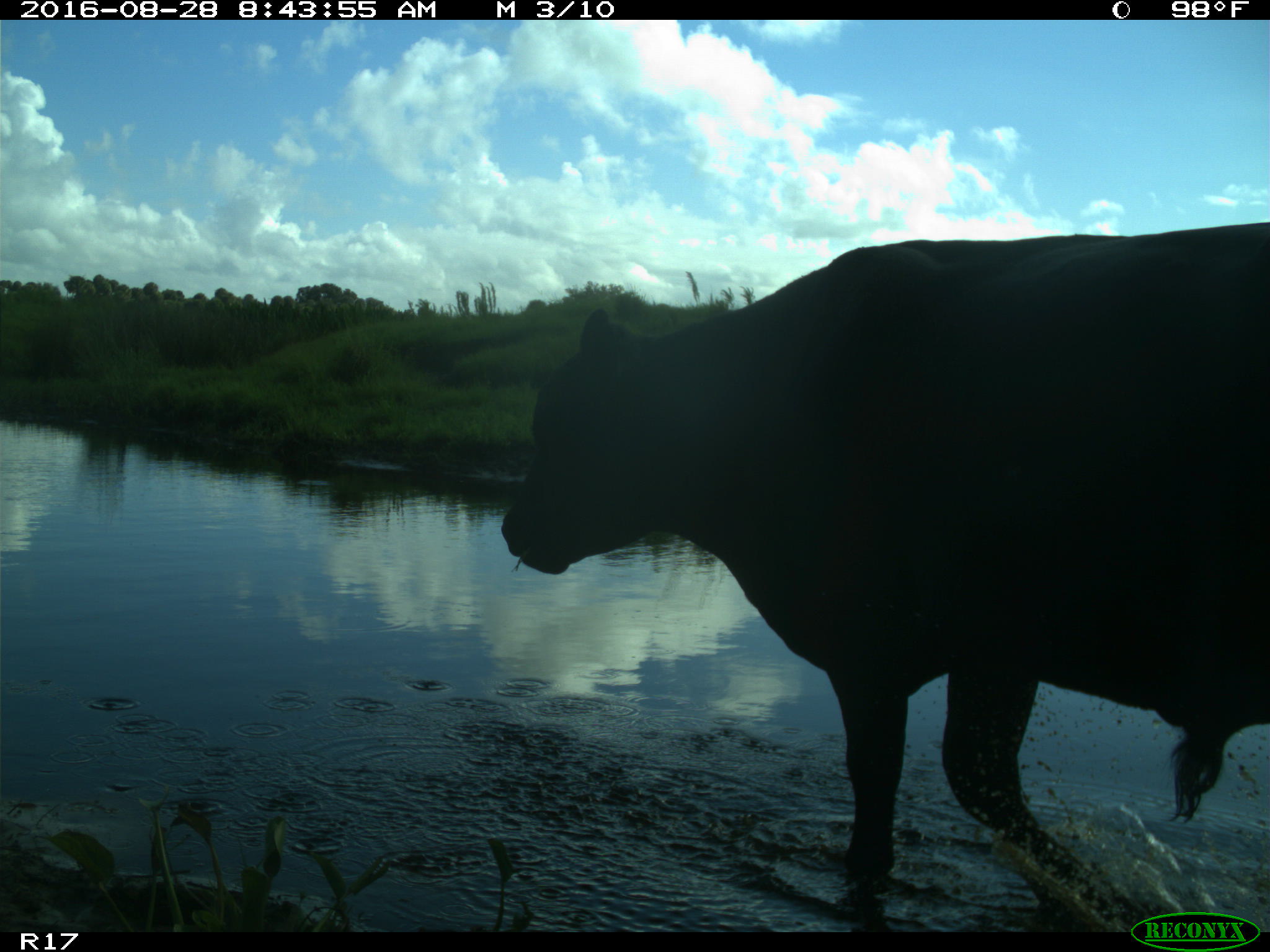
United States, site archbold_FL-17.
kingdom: Animalia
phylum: Chordata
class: Mammalia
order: Artiodactyla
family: Bovidae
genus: Bos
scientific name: Bos taurus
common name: domestic cow